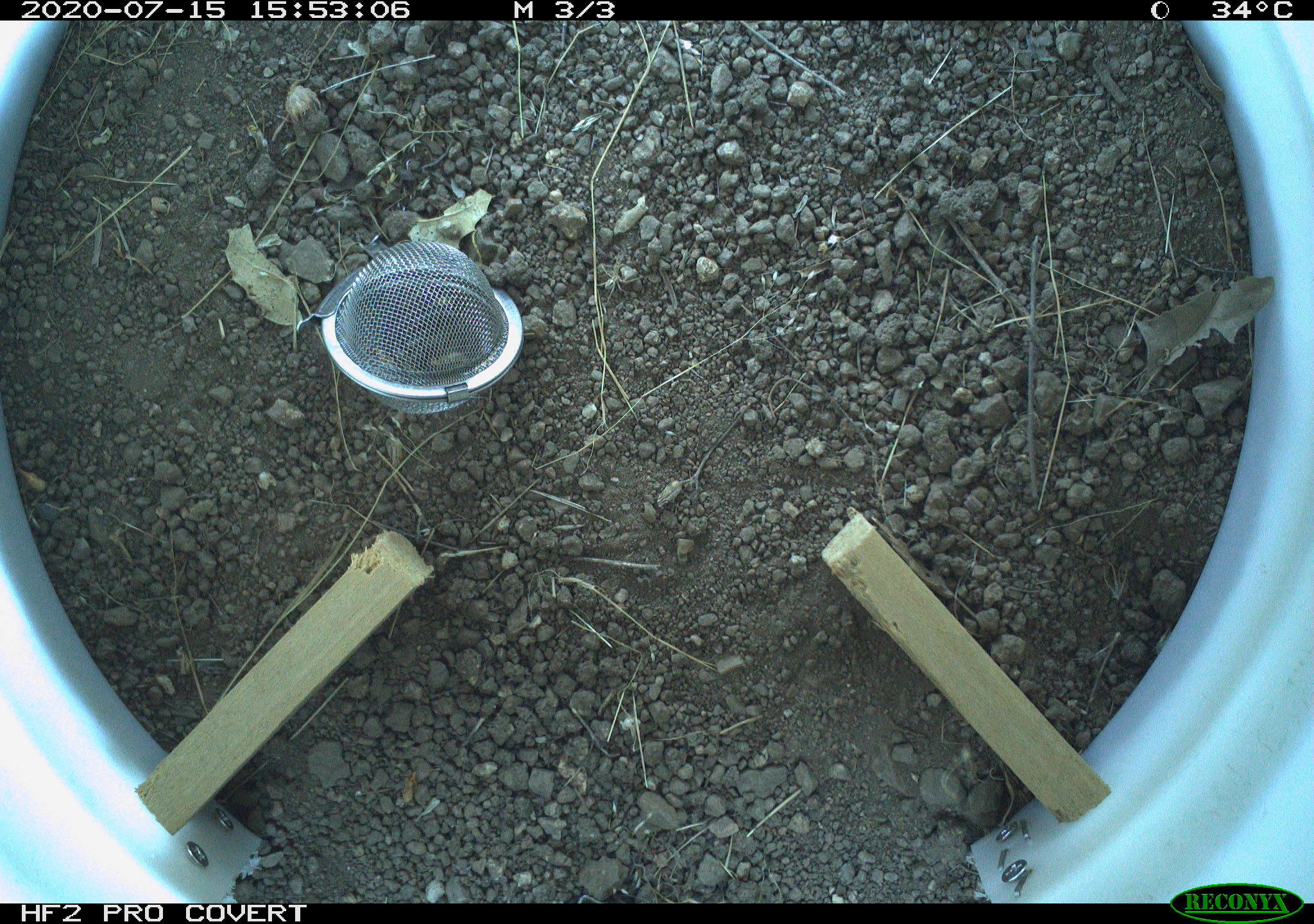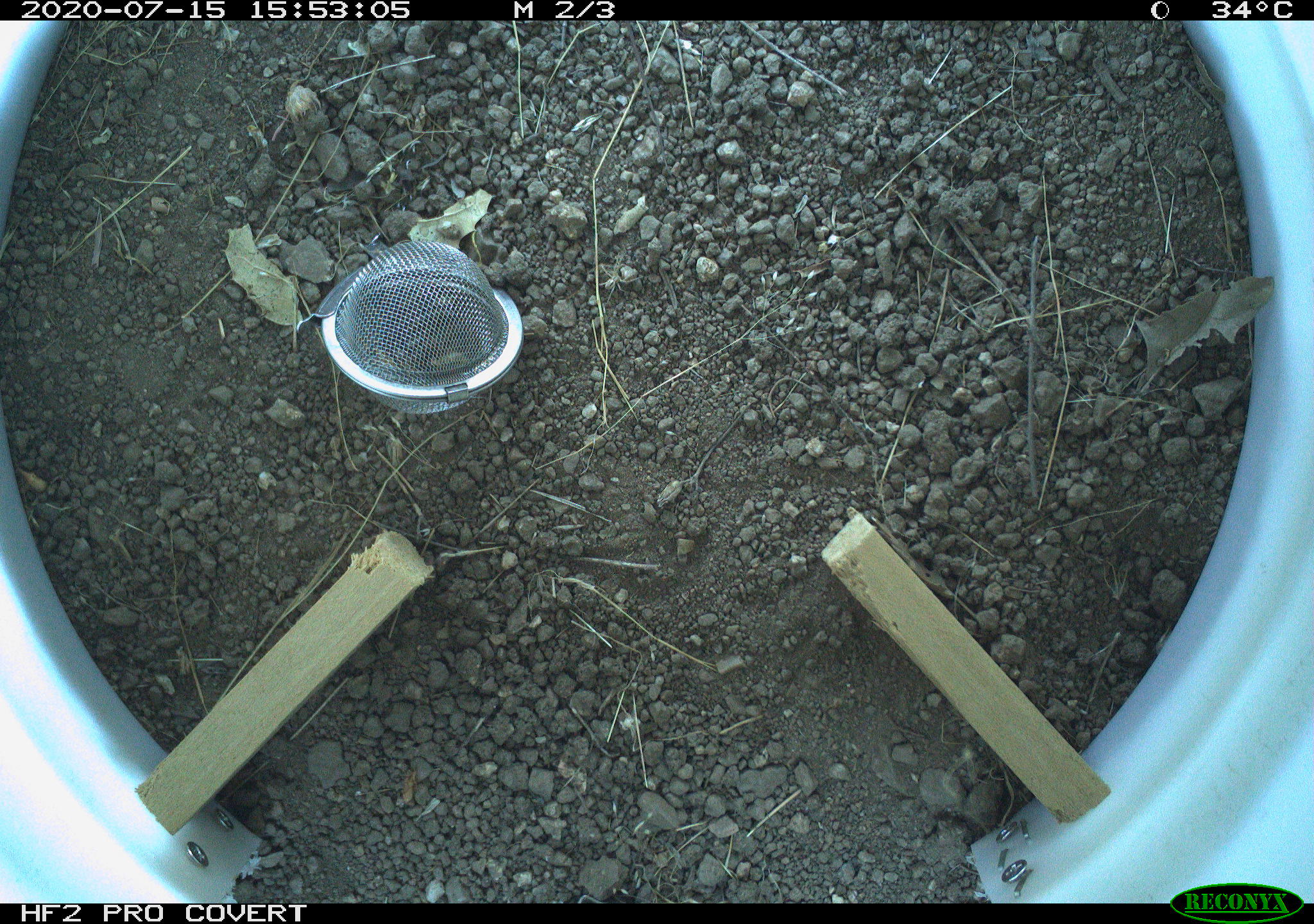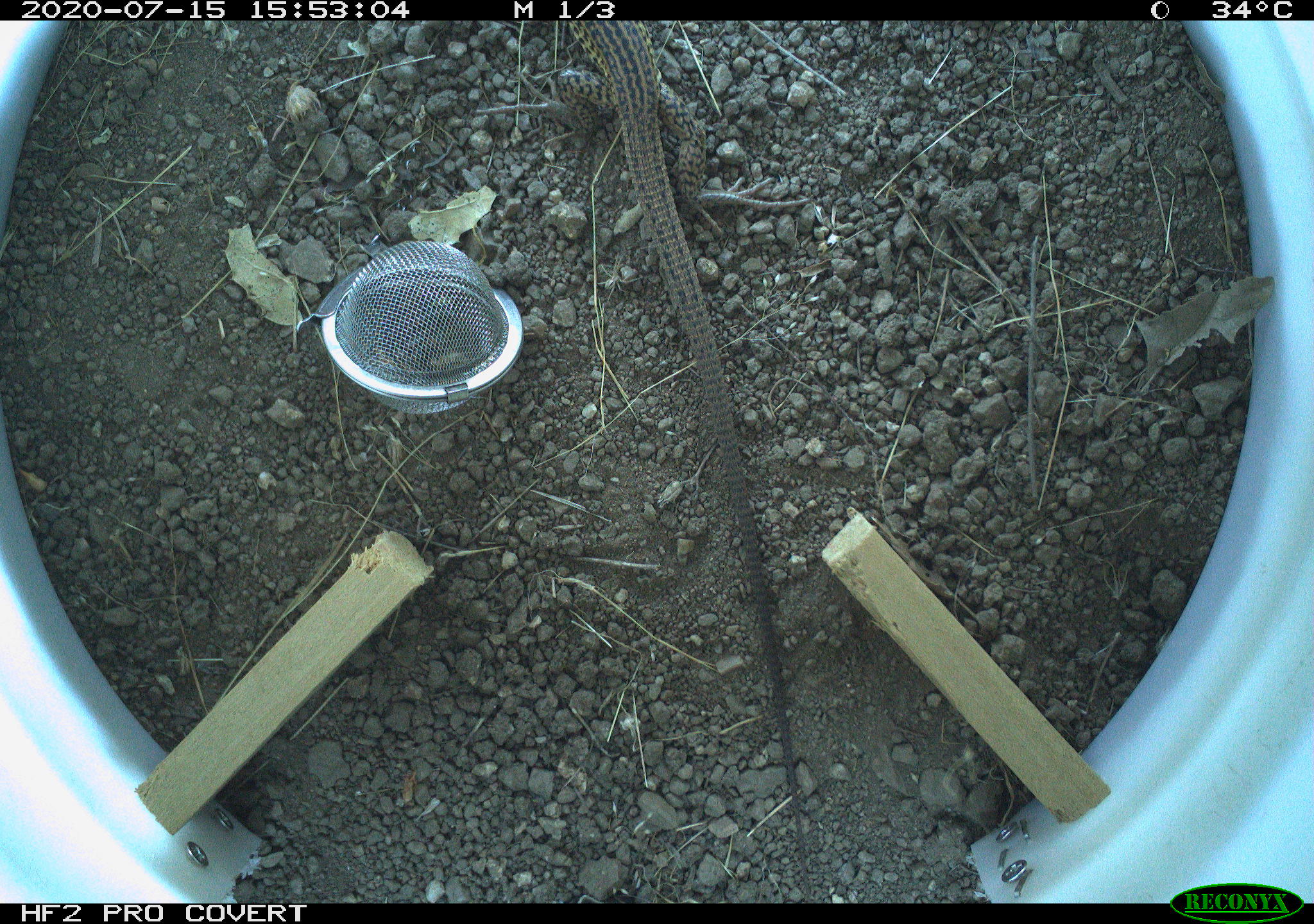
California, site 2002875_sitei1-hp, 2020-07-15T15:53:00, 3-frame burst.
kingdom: Animalia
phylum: Chordata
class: Reptilia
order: Squamata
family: Teiidae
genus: Aspidoscelis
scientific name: Aspidoscelis tigris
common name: western whiptail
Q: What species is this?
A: Western whiptail (Aspidoscelis tigris).